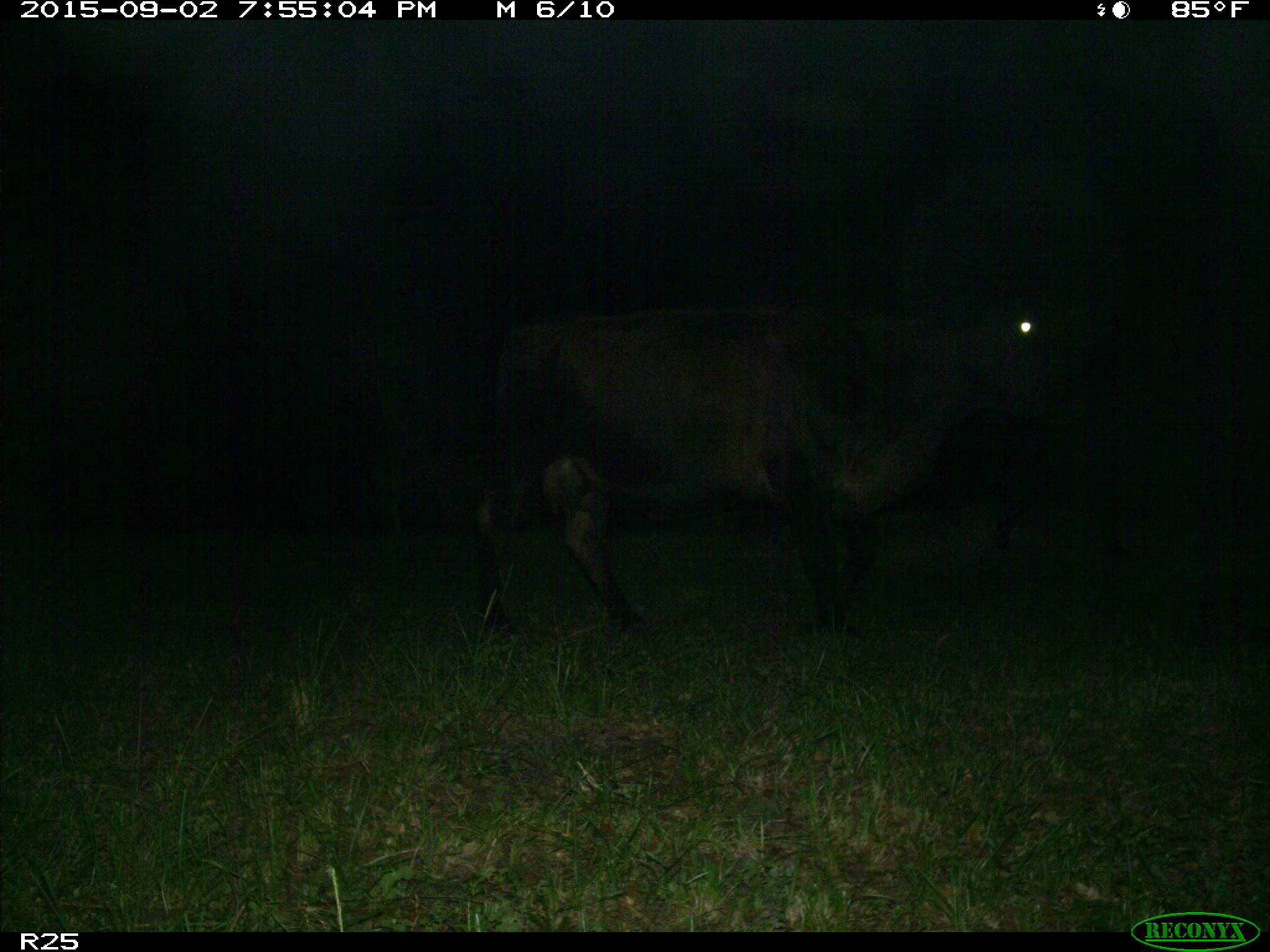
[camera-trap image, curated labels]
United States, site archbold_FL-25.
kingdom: Animalia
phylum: Chordata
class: Mammalia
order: Artiodactyla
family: Bovidae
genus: Bos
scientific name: Bos taurus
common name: domestic cow